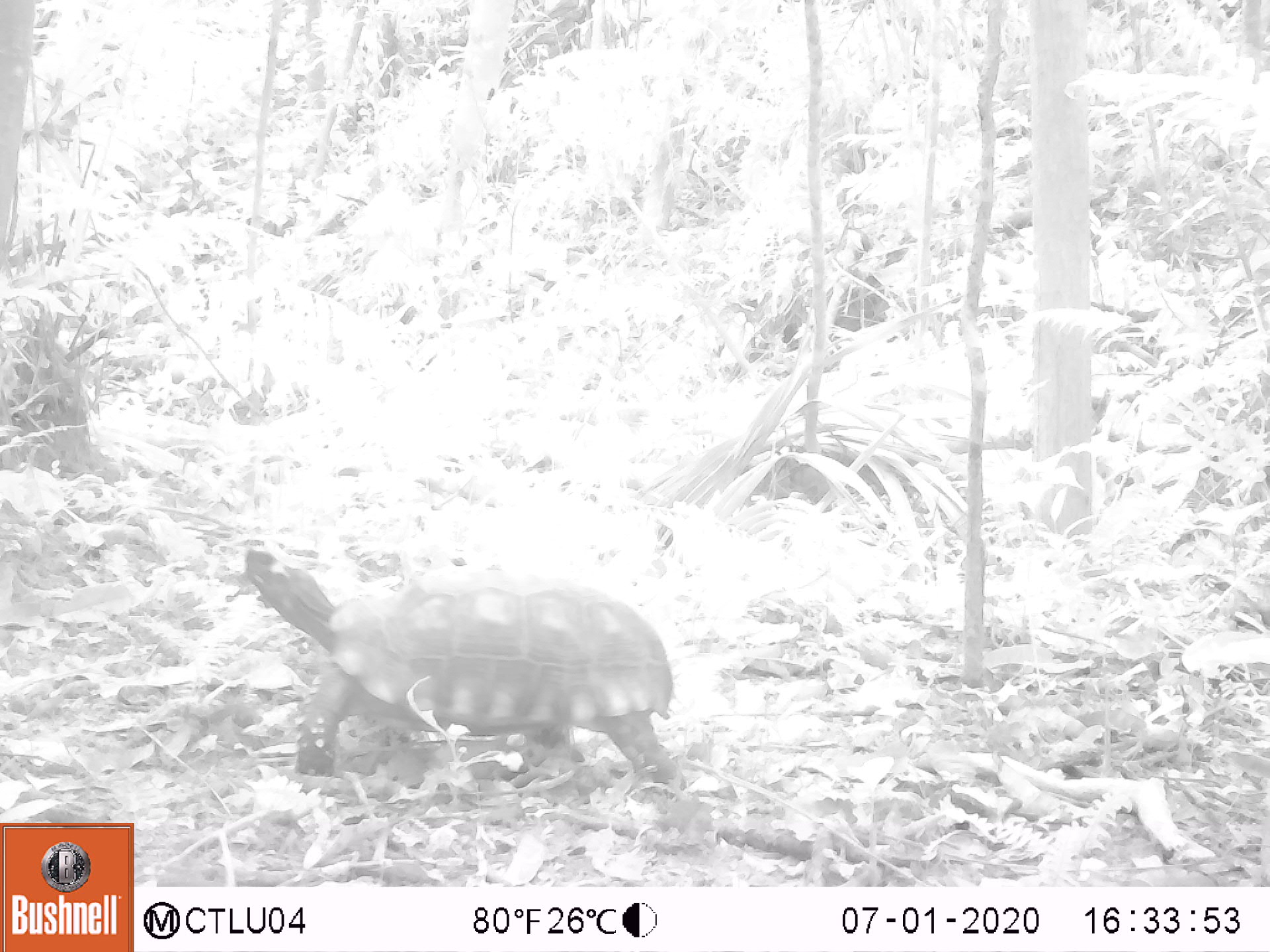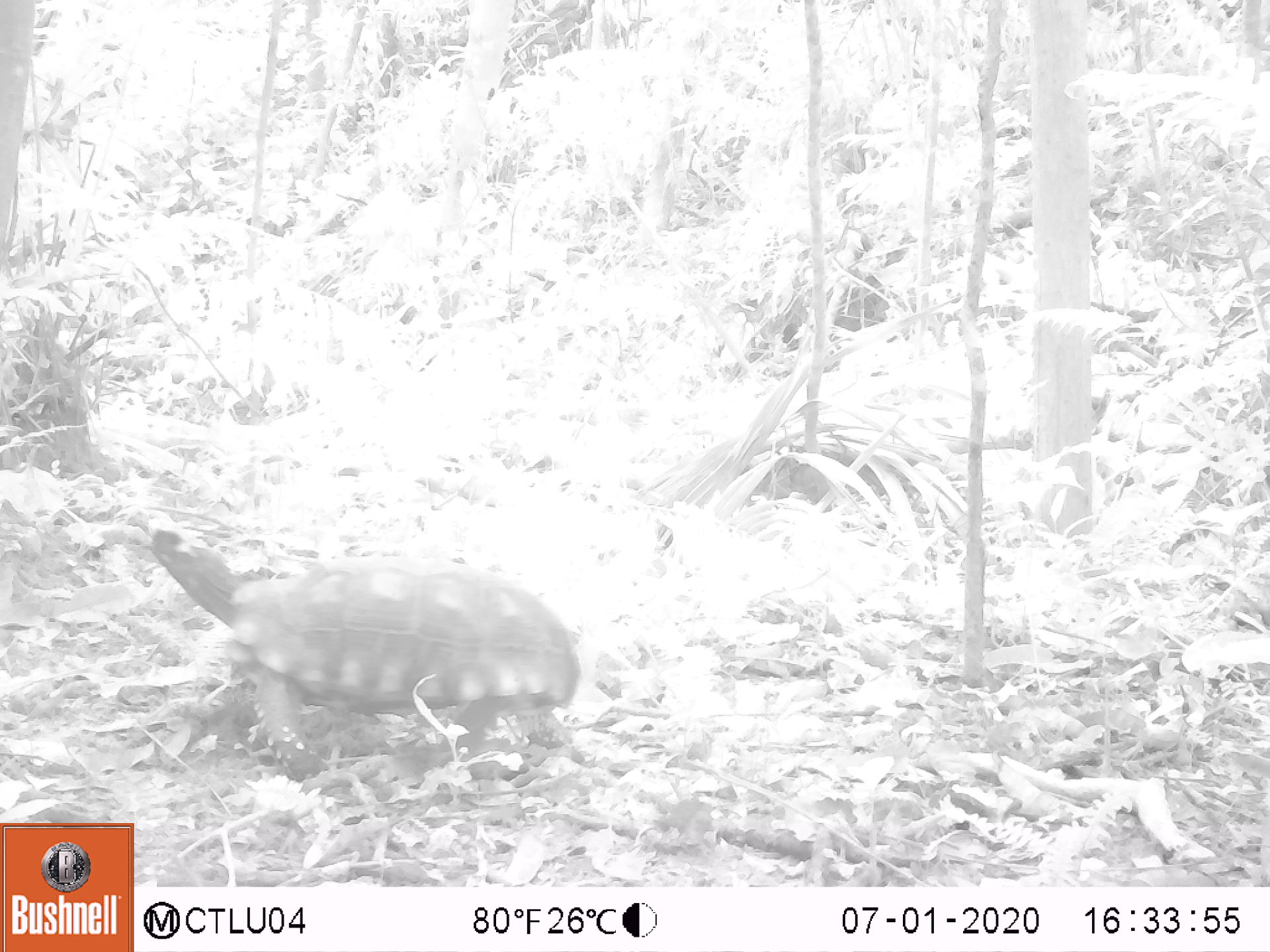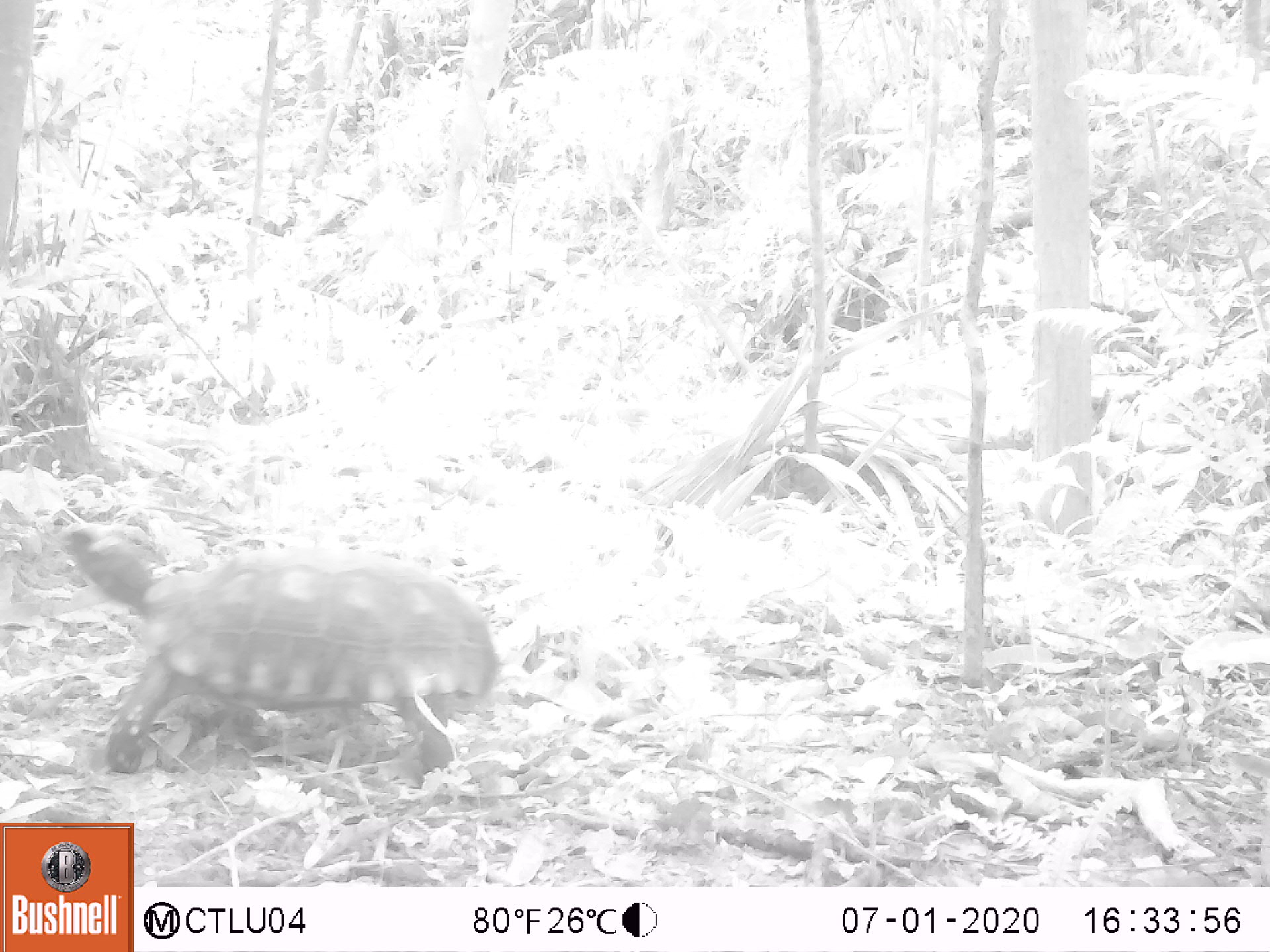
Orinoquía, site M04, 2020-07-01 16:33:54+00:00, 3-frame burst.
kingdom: Animalia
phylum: Chordata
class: Reptilia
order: Testudines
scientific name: Testudines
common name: turtles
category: unknown turtle